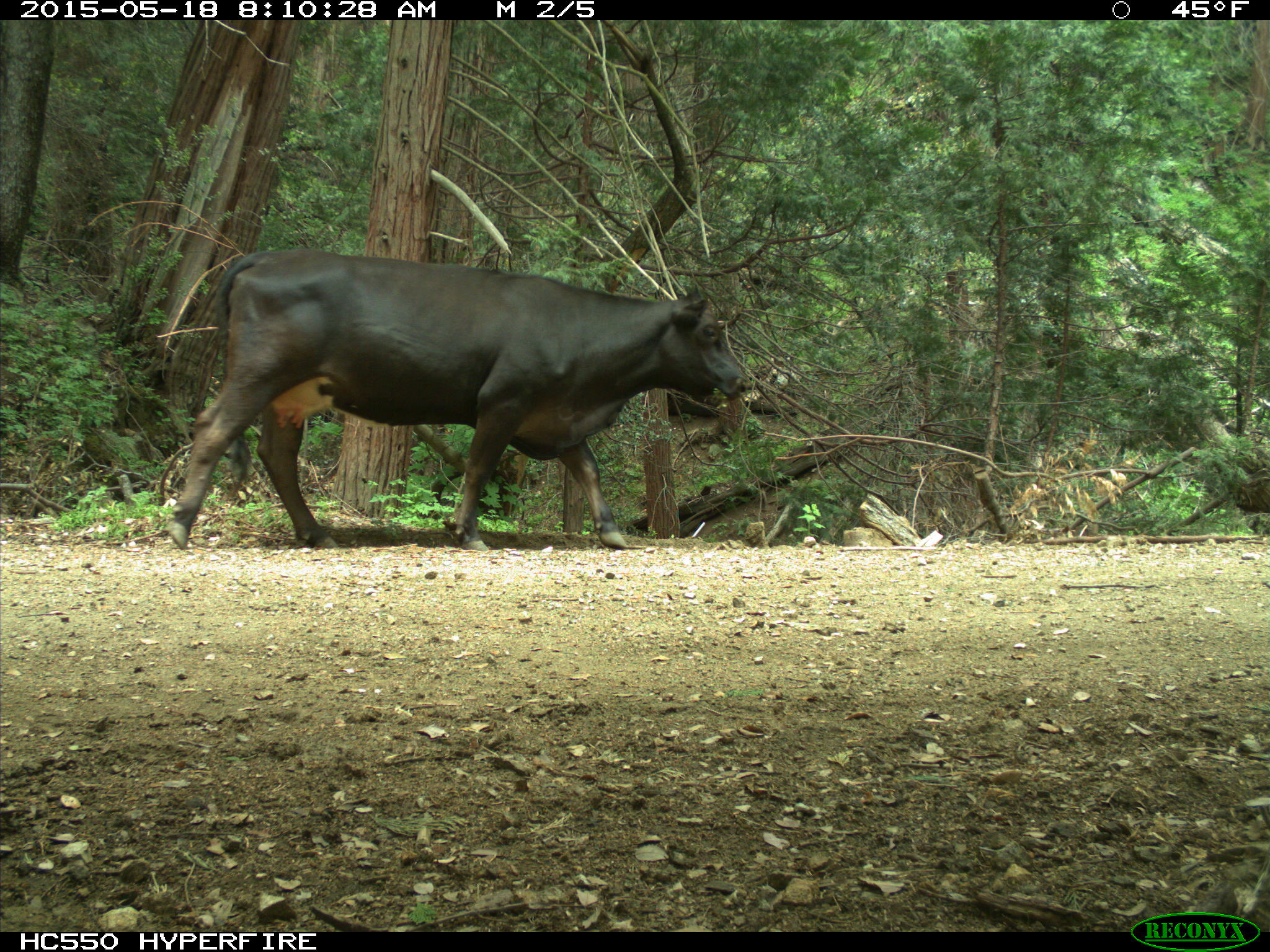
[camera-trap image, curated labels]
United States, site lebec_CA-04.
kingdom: Animalia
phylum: Chordata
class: Mammalia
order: Artiodactyla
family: Bovidae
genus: Bos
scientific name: Bos taurus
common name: domestic cow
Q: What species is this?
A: Bos taurus (domestic cow).